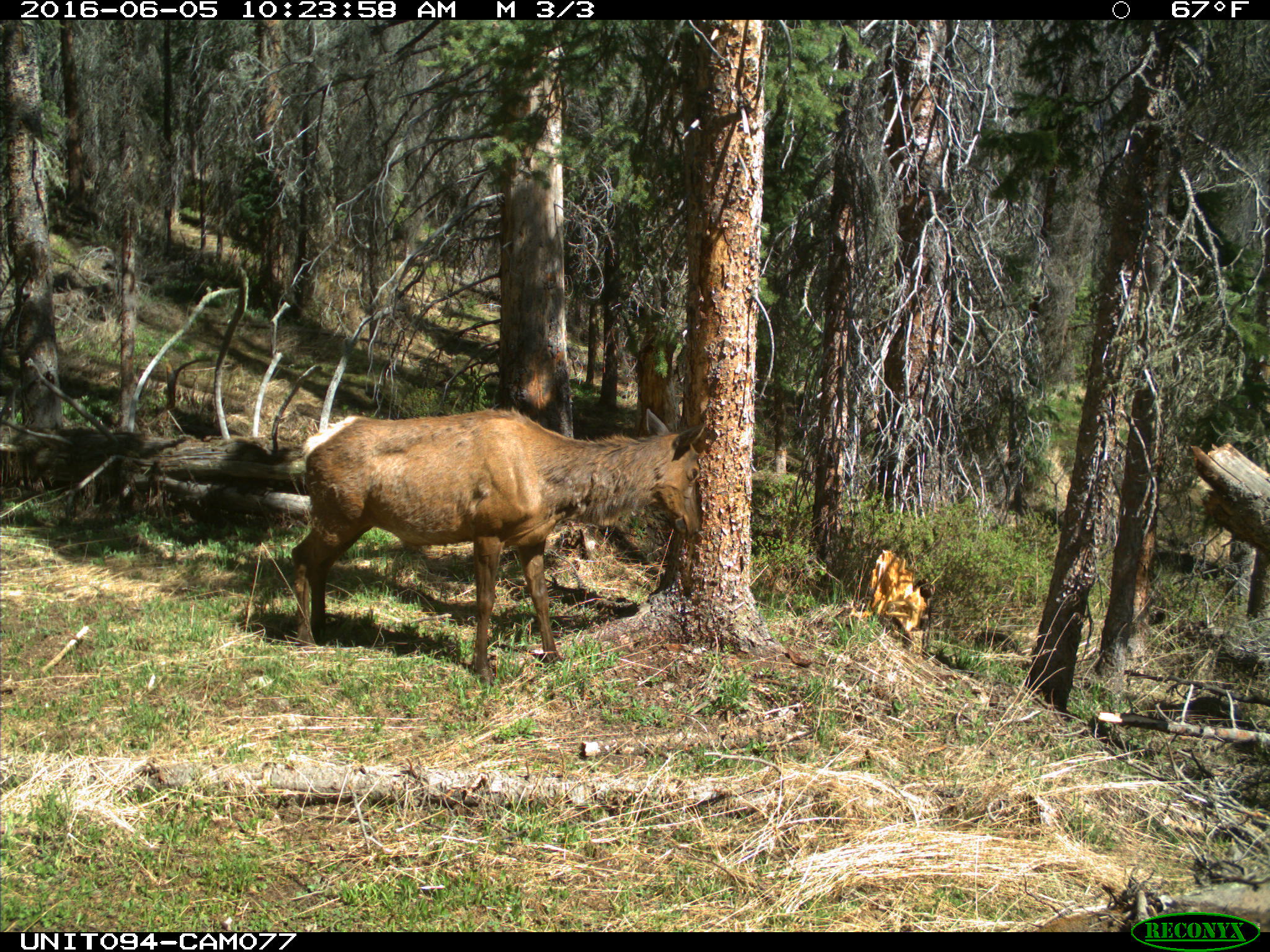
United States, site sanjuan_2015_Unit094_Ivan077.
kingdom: Animalia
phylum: Chordata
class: Mammalia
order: Artiodactyla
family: Cervidae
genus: Cervus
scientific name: Cervus elaphus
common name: red deer